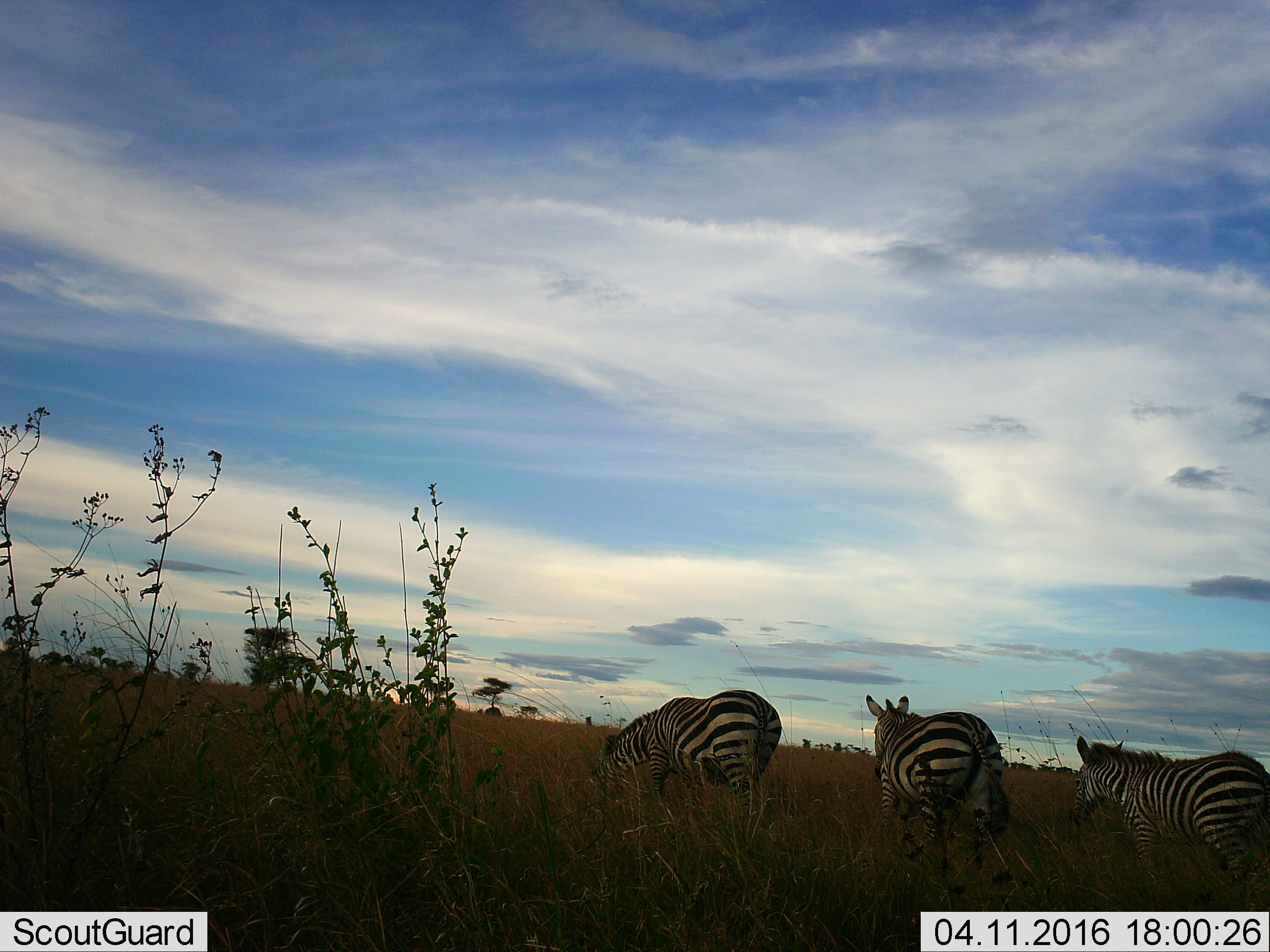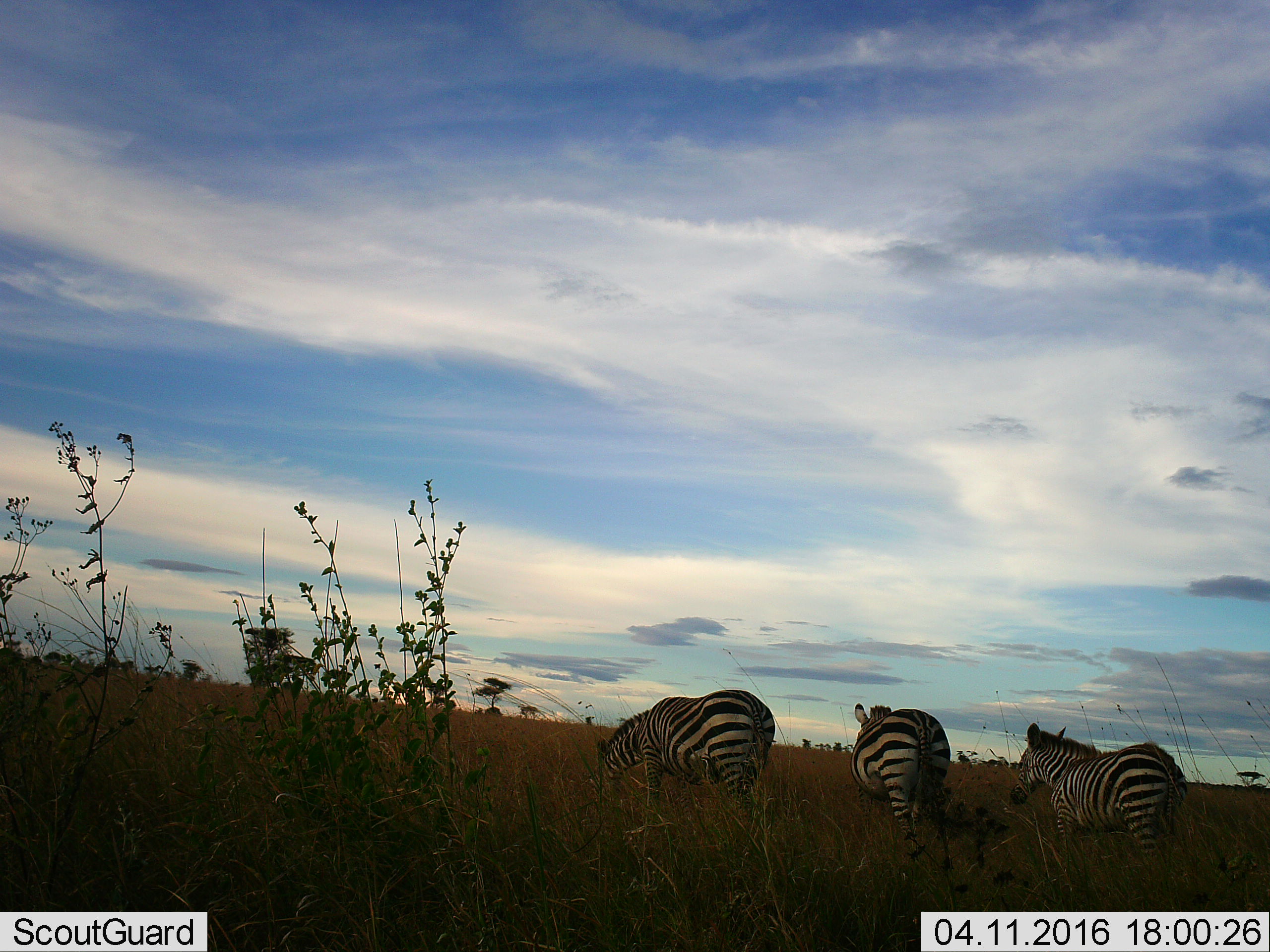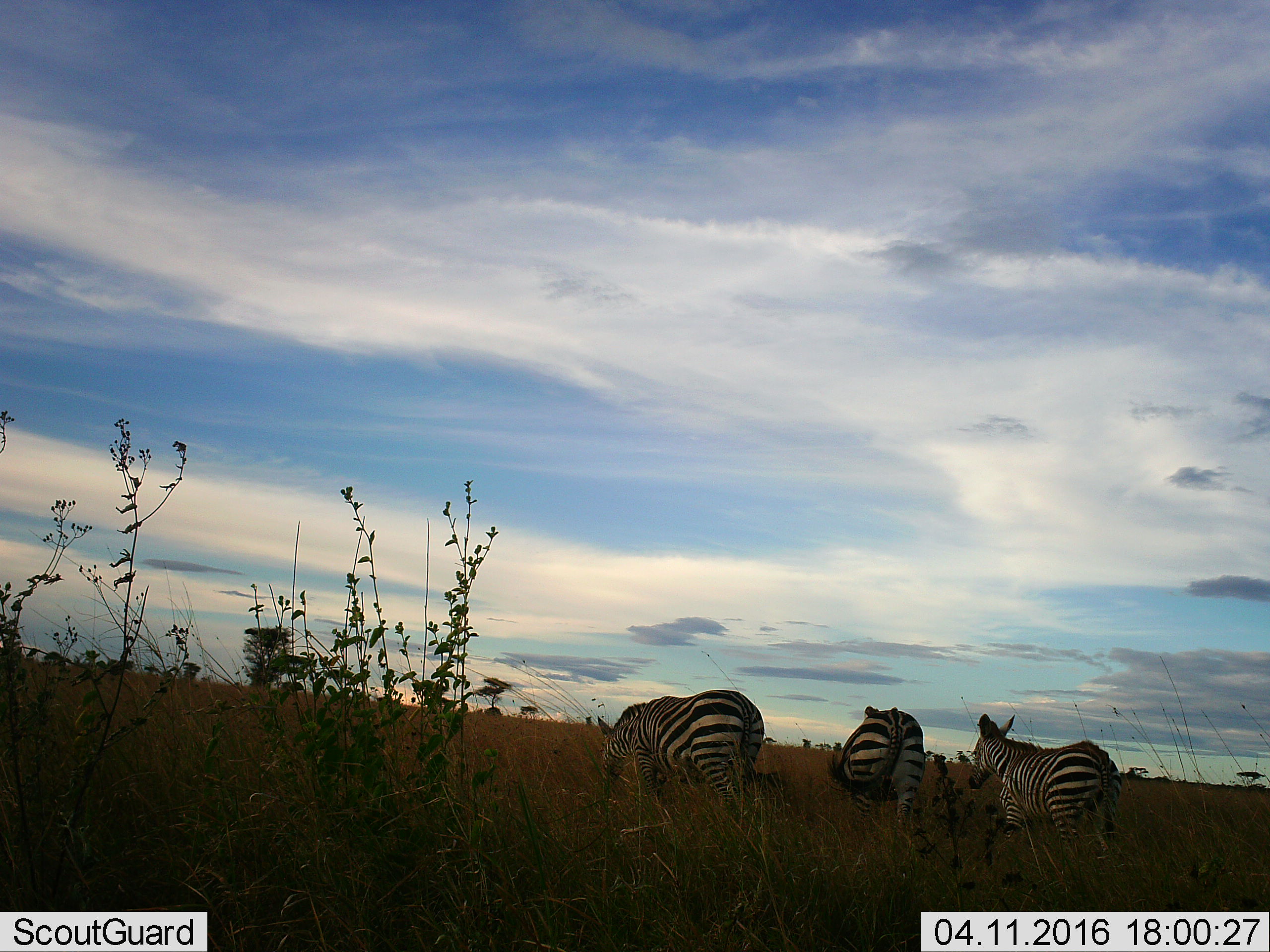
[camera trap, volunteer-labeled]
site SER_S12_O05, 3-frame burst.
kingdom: Animalia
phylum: Chordata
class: Mammalia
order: Perissodactyla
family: Equidae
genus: Equus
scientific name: Equus quagga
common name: plains zebra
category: zebraplains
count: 3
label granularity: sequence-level